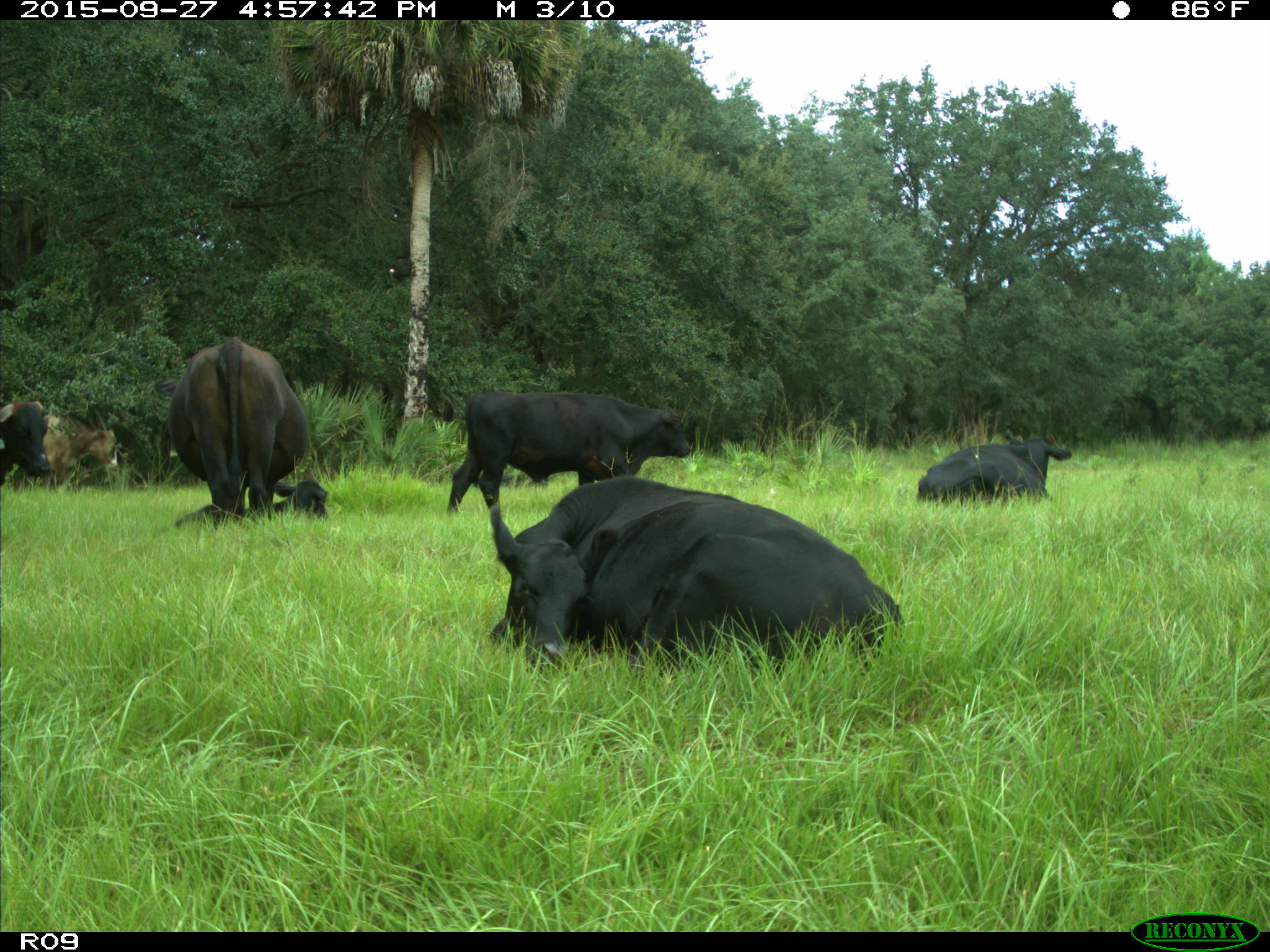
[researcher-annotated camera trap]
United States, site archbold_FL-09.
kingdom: Animalia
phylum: Chordata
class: Mammalia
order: Artiodactyla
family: Bovidae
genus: Bos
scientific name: Bos taurus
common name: domestic cow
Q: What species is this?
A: Bos taurus (domestic cow).